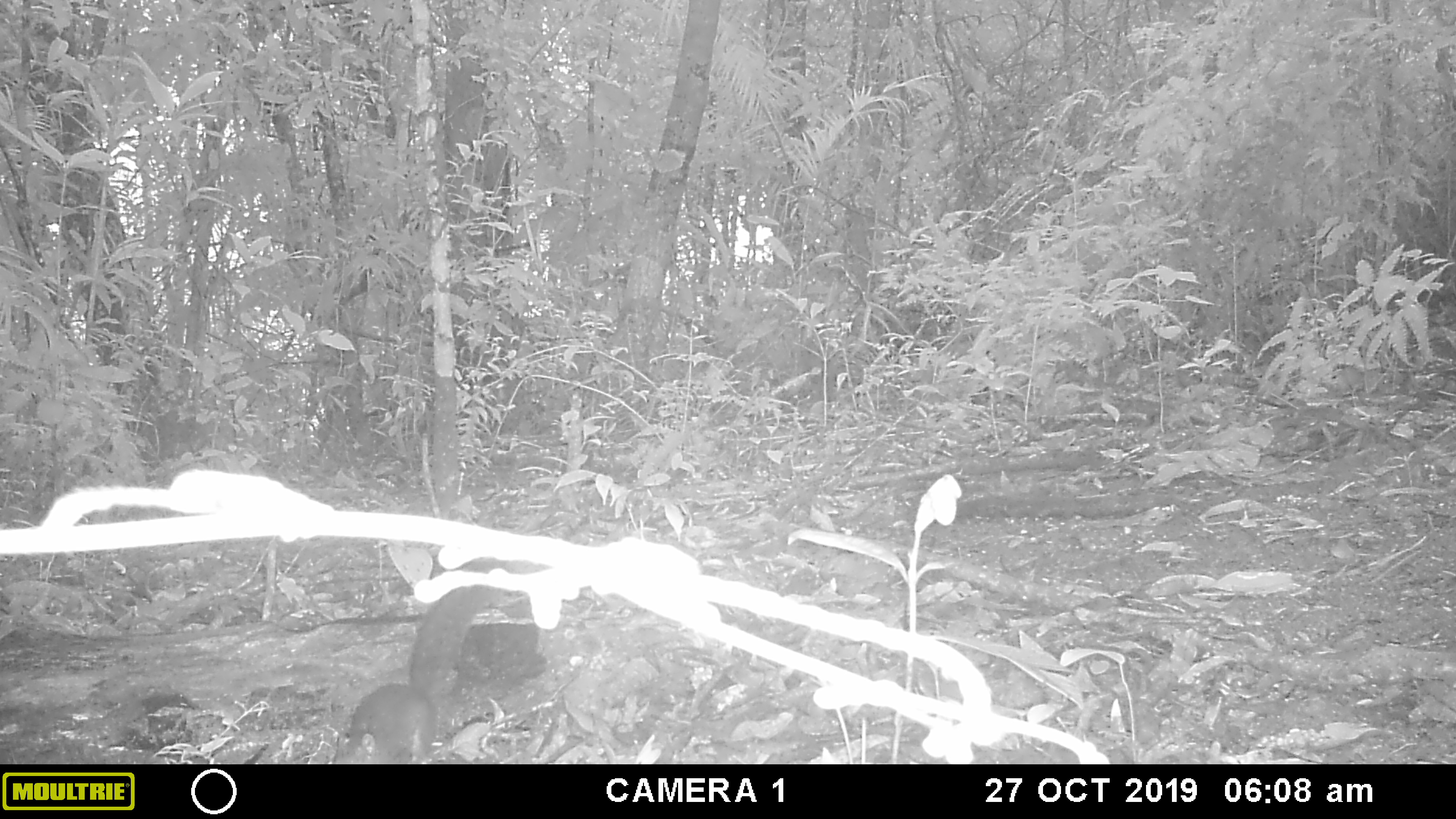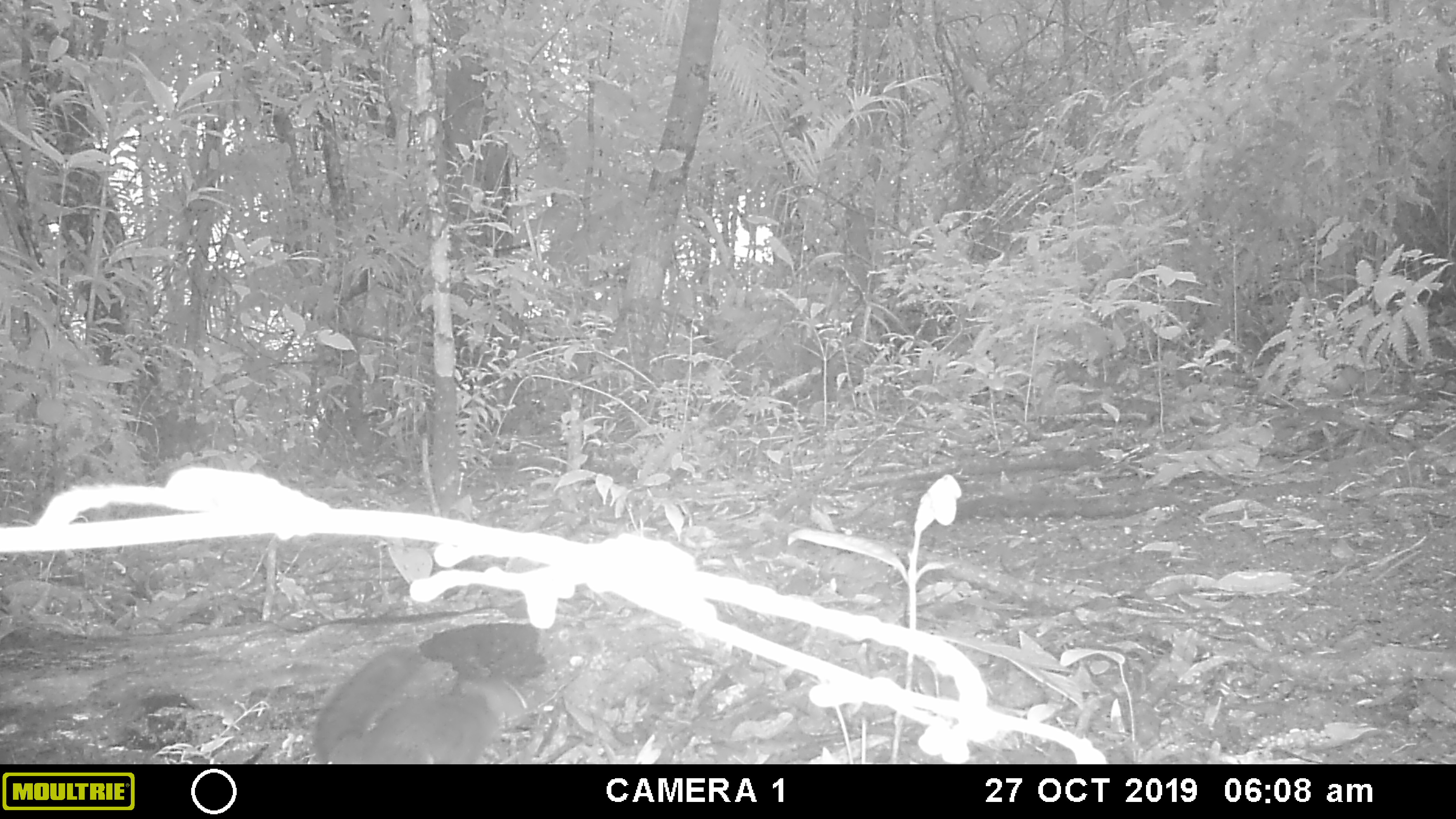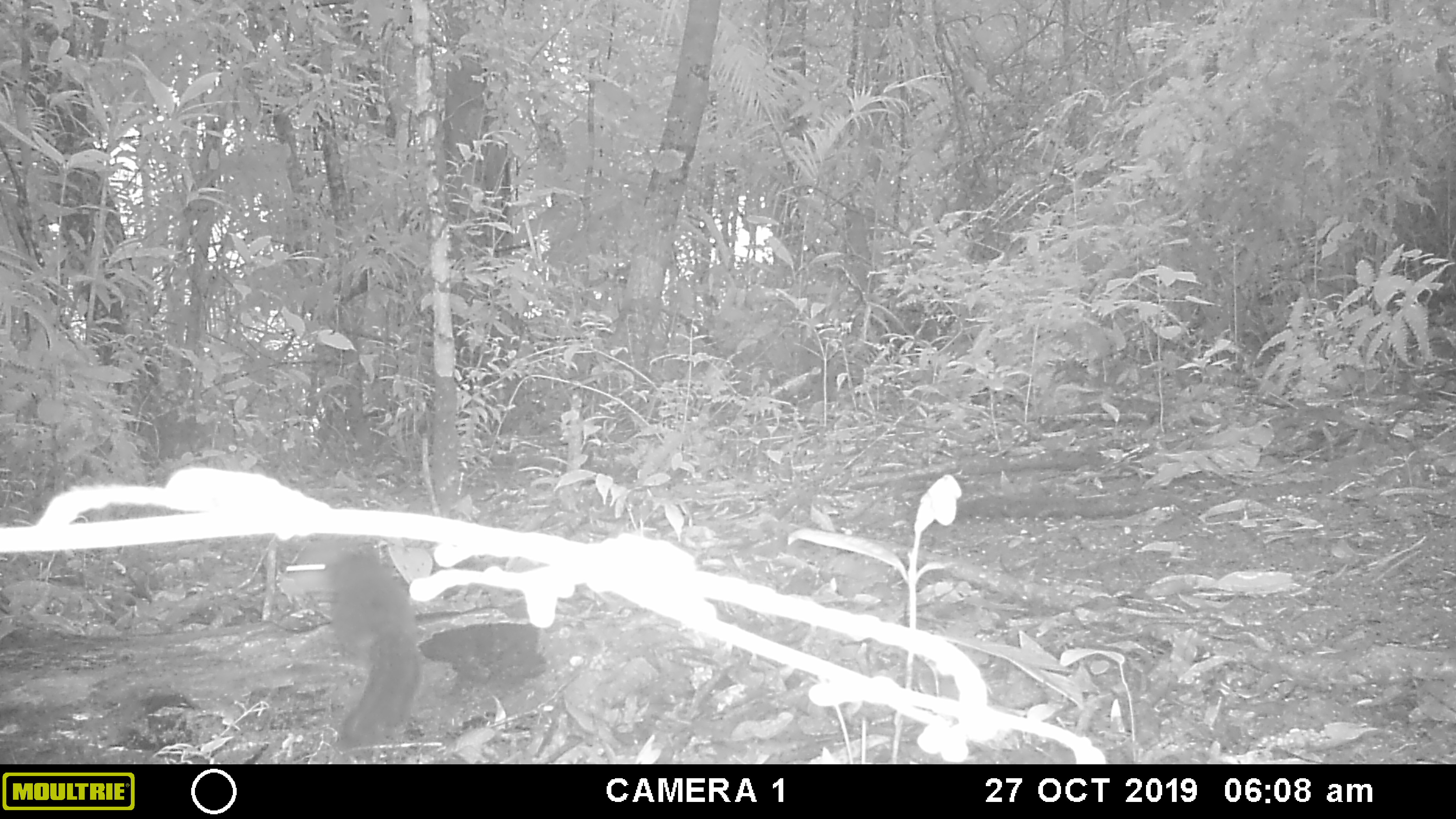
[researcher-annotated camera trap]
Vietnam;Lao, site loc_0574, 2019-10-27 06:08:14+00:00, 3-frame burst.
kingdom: Animalia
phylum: Chordata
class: Mammalia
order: Rodentia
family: Sciuridae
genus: Sciurus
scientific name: Sciurus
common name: squirrel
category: unidentified squirrel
Unidentified squirrel (squirrel) (Sciurus). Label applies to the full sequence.